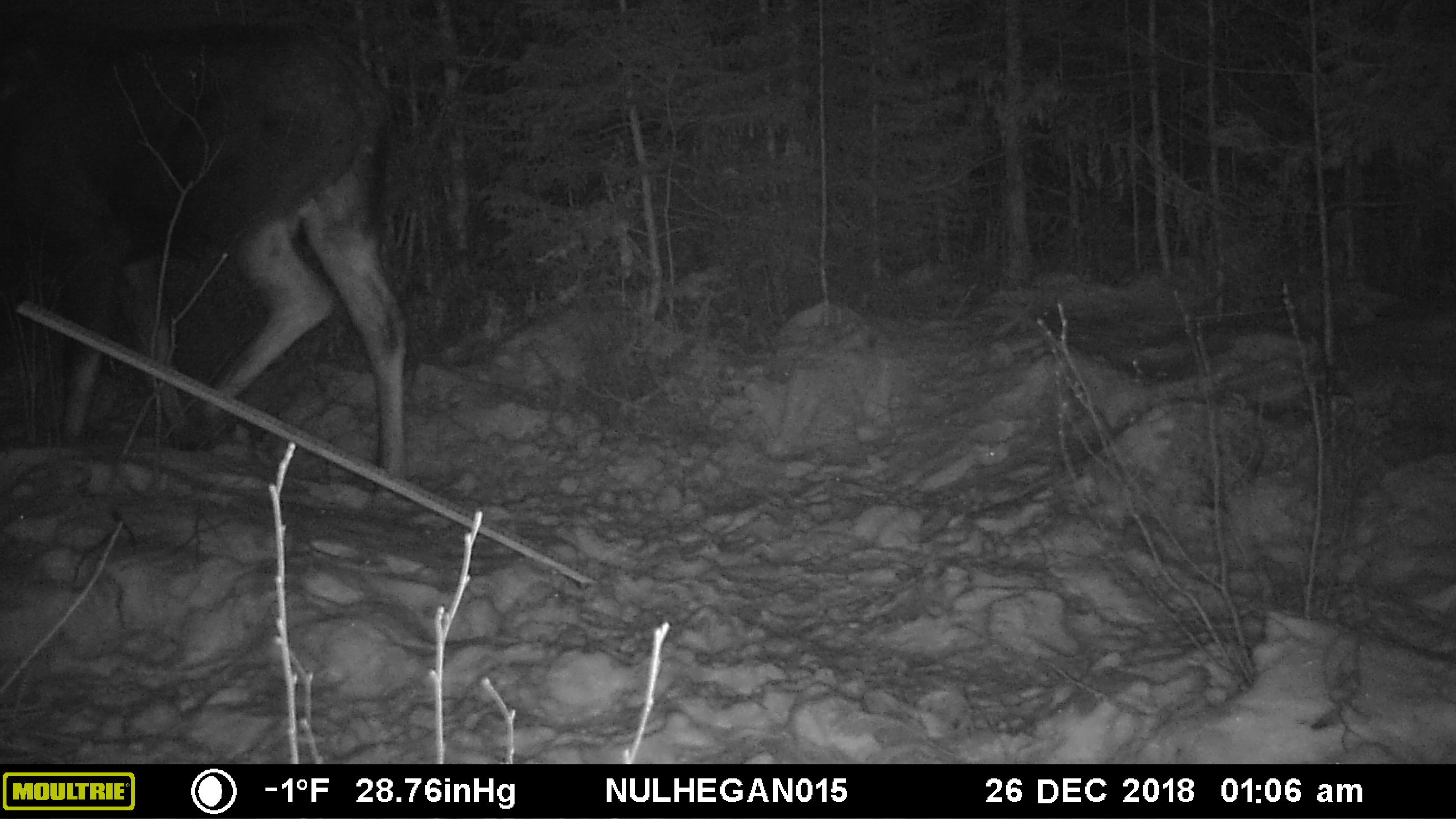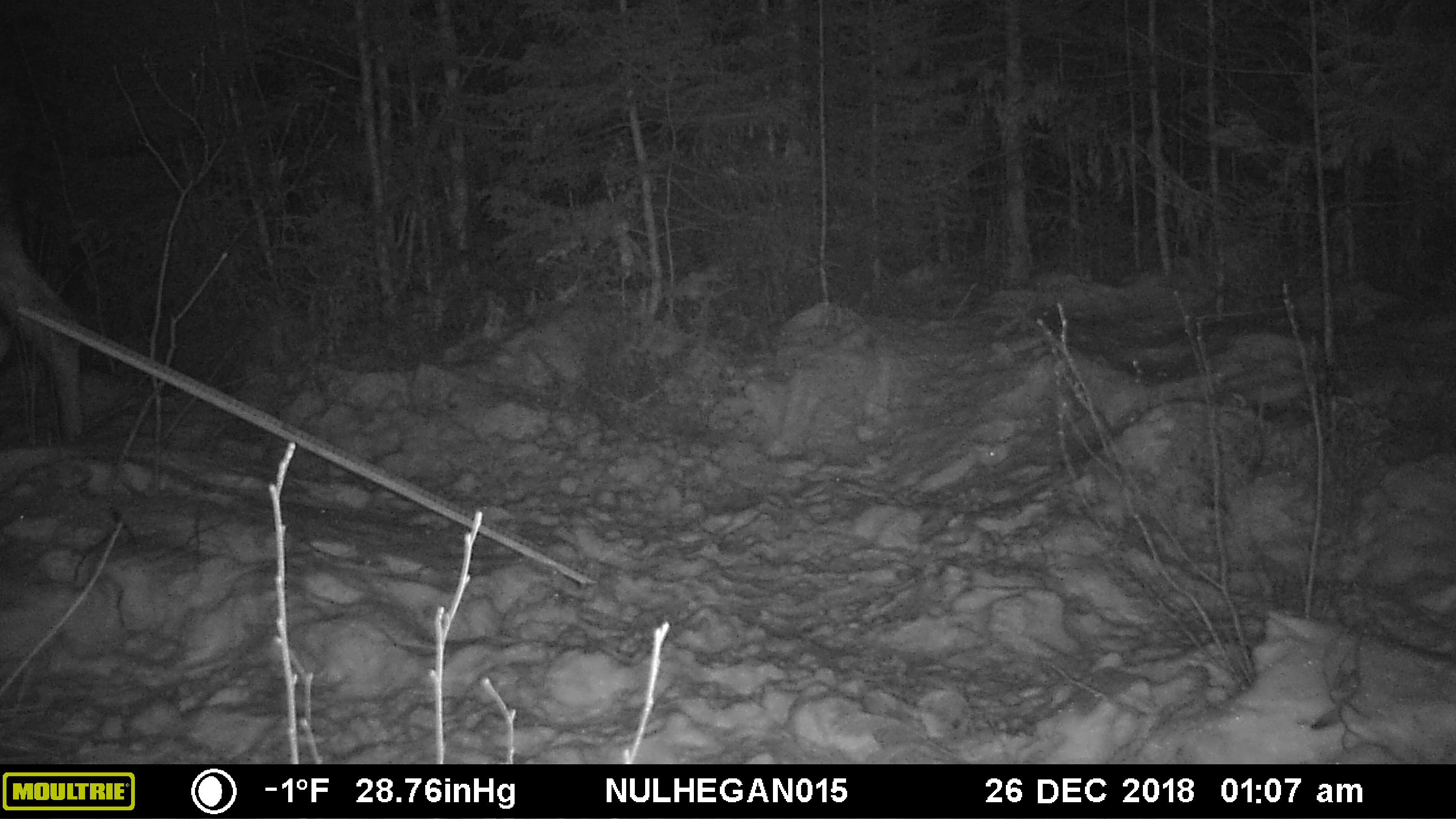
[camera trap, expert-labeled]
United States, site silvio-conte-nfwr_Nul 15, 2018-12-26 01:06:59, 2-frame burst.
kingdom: Animalia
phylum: Chordata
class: Mammalia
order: Artiodactyla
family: Cervidae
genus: Alces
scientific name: Alces alces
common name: moose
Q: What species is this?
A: Moose (Alces alces).